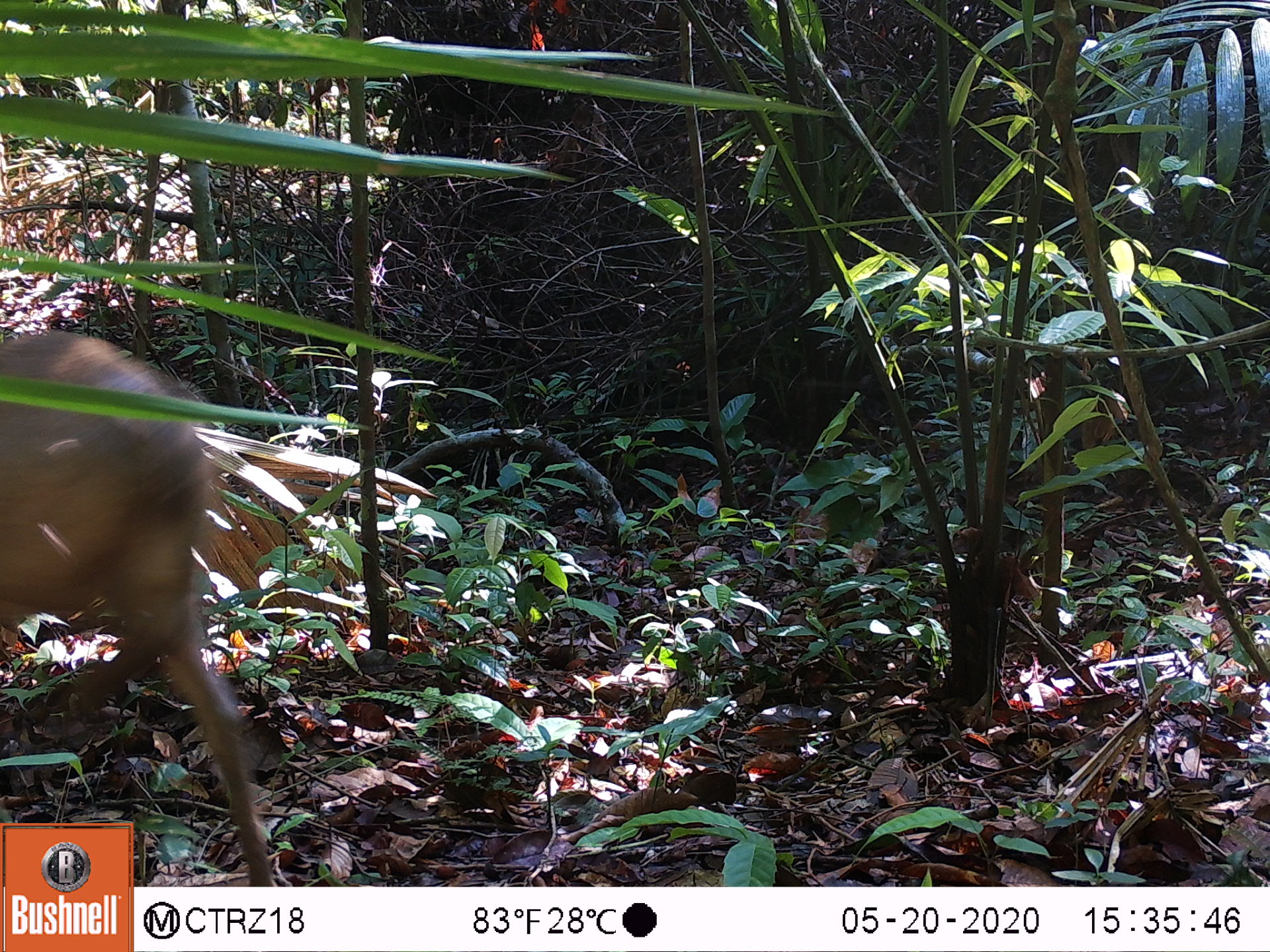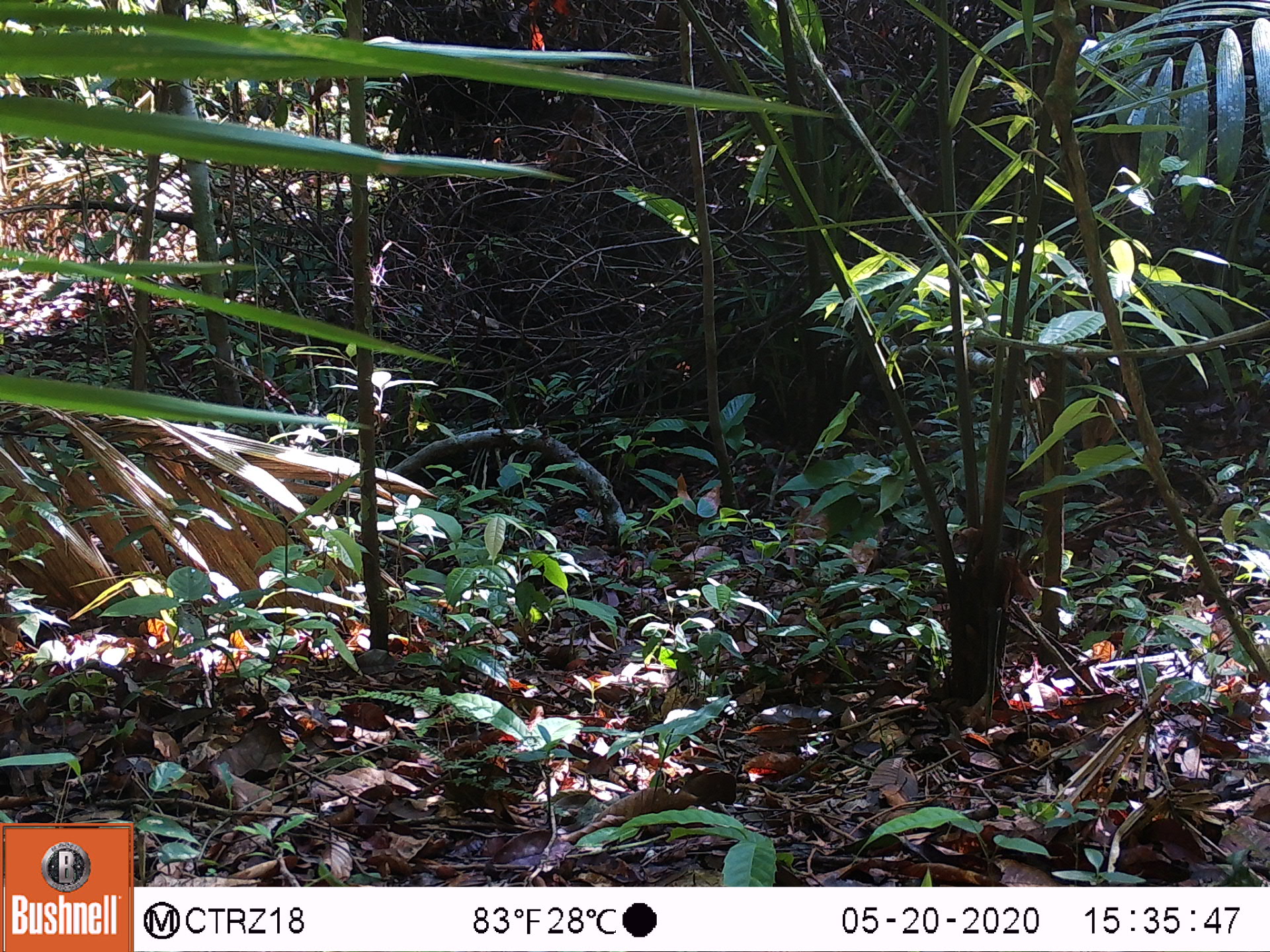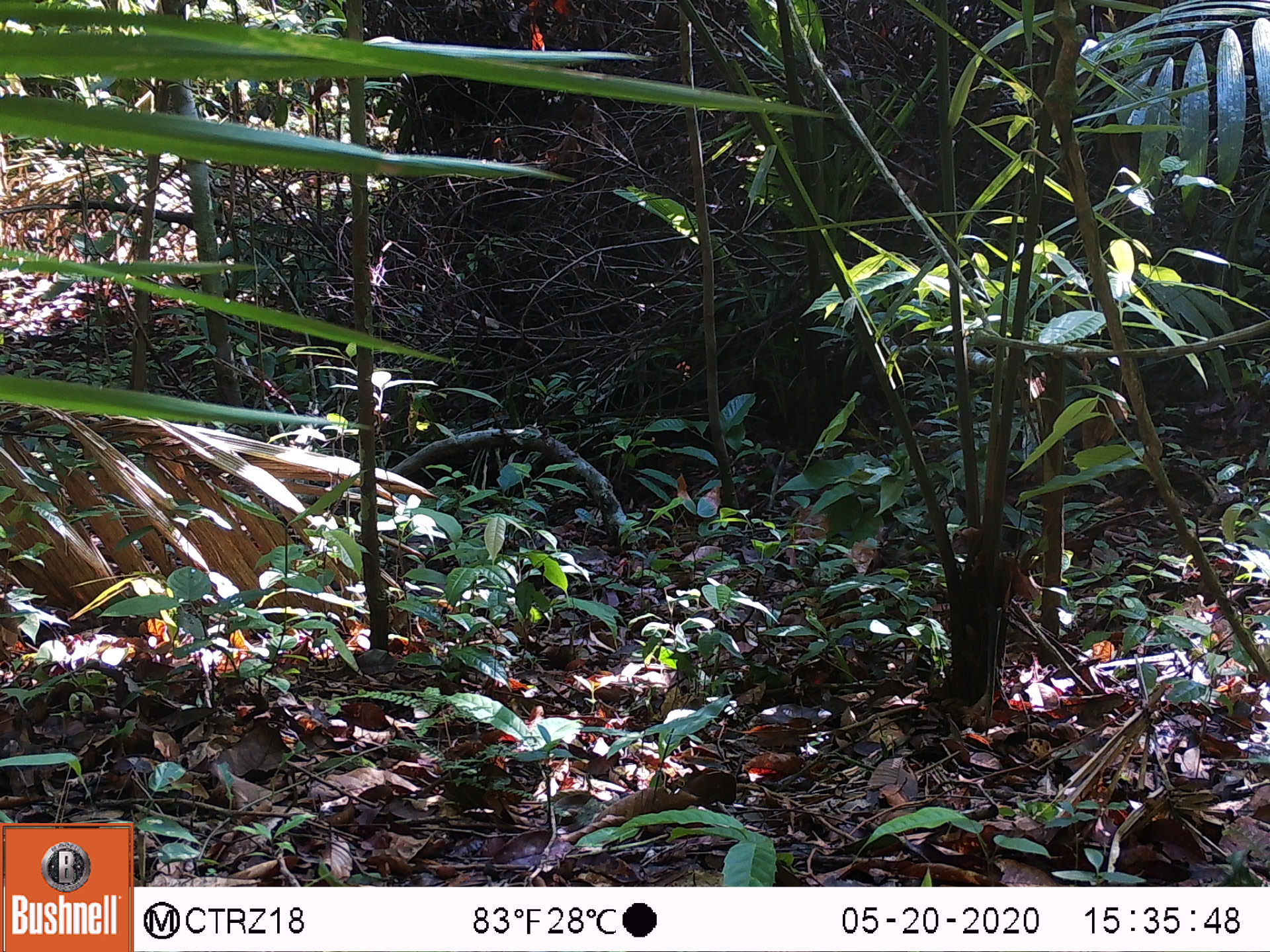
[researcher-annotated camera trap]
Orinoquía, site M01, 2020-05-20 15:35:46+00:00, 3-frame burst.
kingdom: Animalia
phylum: Chordata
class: Mammalia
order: Artiodactyla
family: Cervidae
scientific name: Cervidae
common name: deer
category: unknown cervid